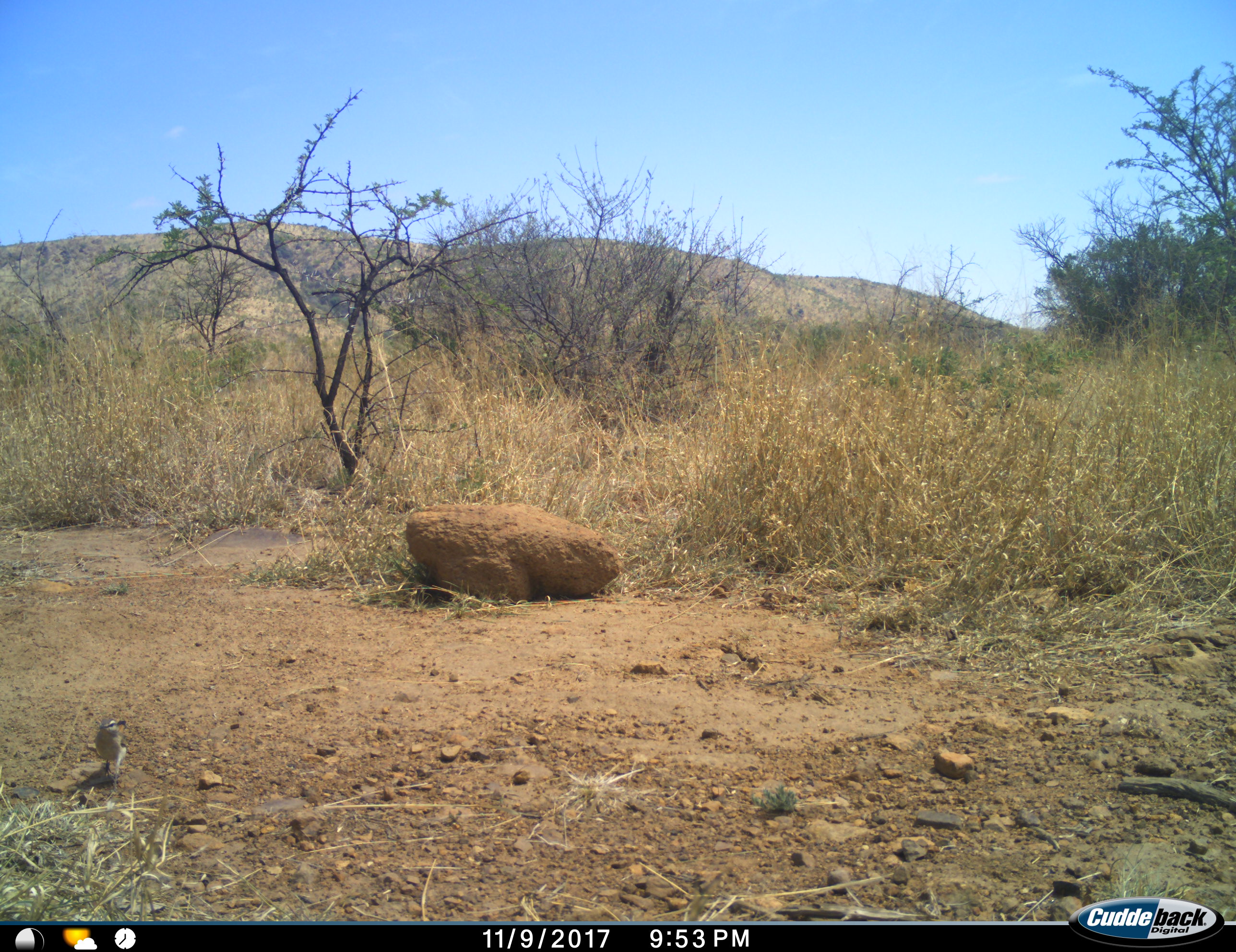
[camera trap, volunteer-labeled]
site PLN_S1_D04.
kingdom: Animalia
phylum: Chordata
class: Aves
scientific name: Aves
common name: bird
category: birdother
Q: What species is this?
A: Birdother (bird) (Aves).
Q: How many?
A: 1.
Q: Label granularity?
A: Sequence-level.